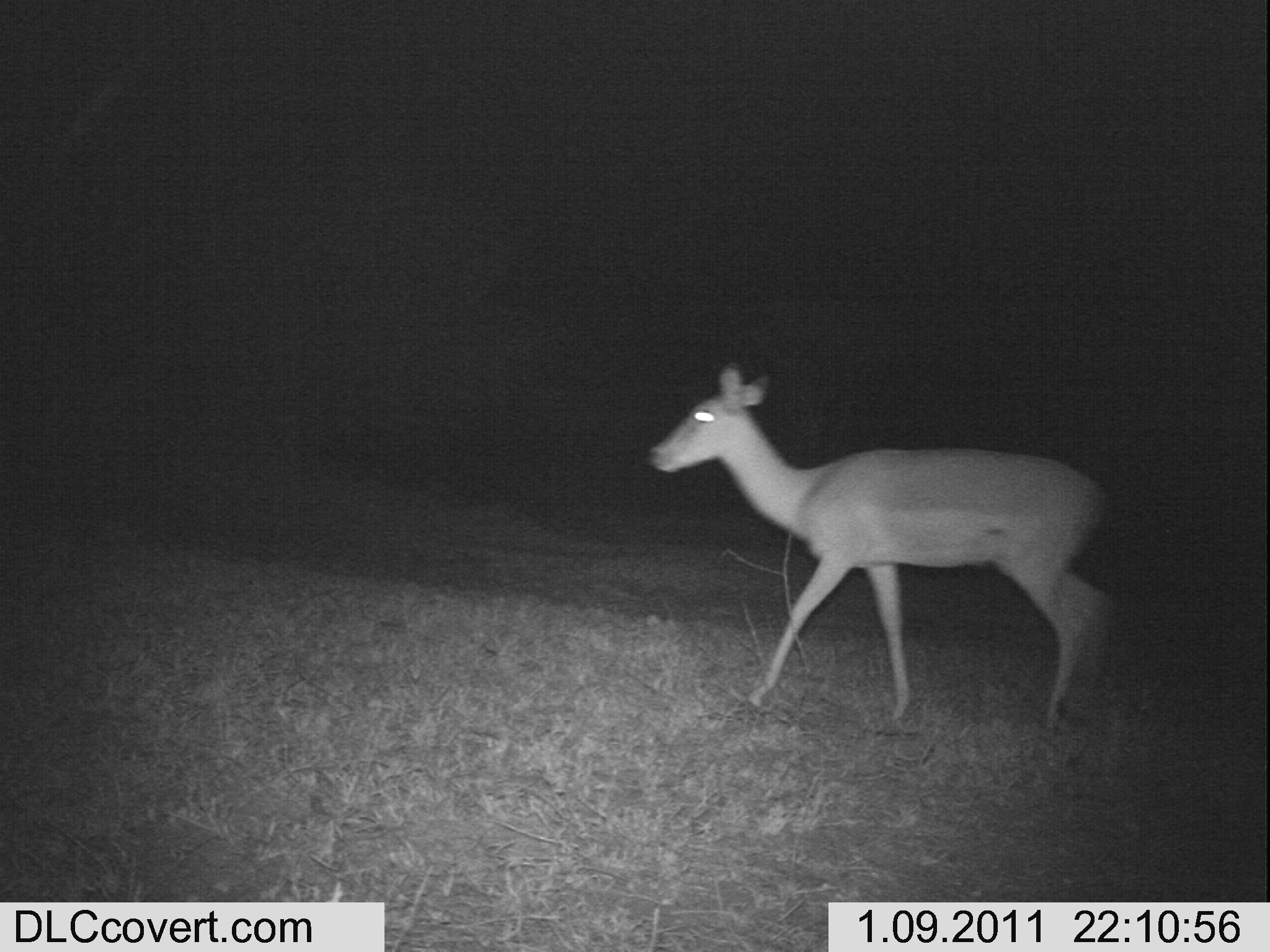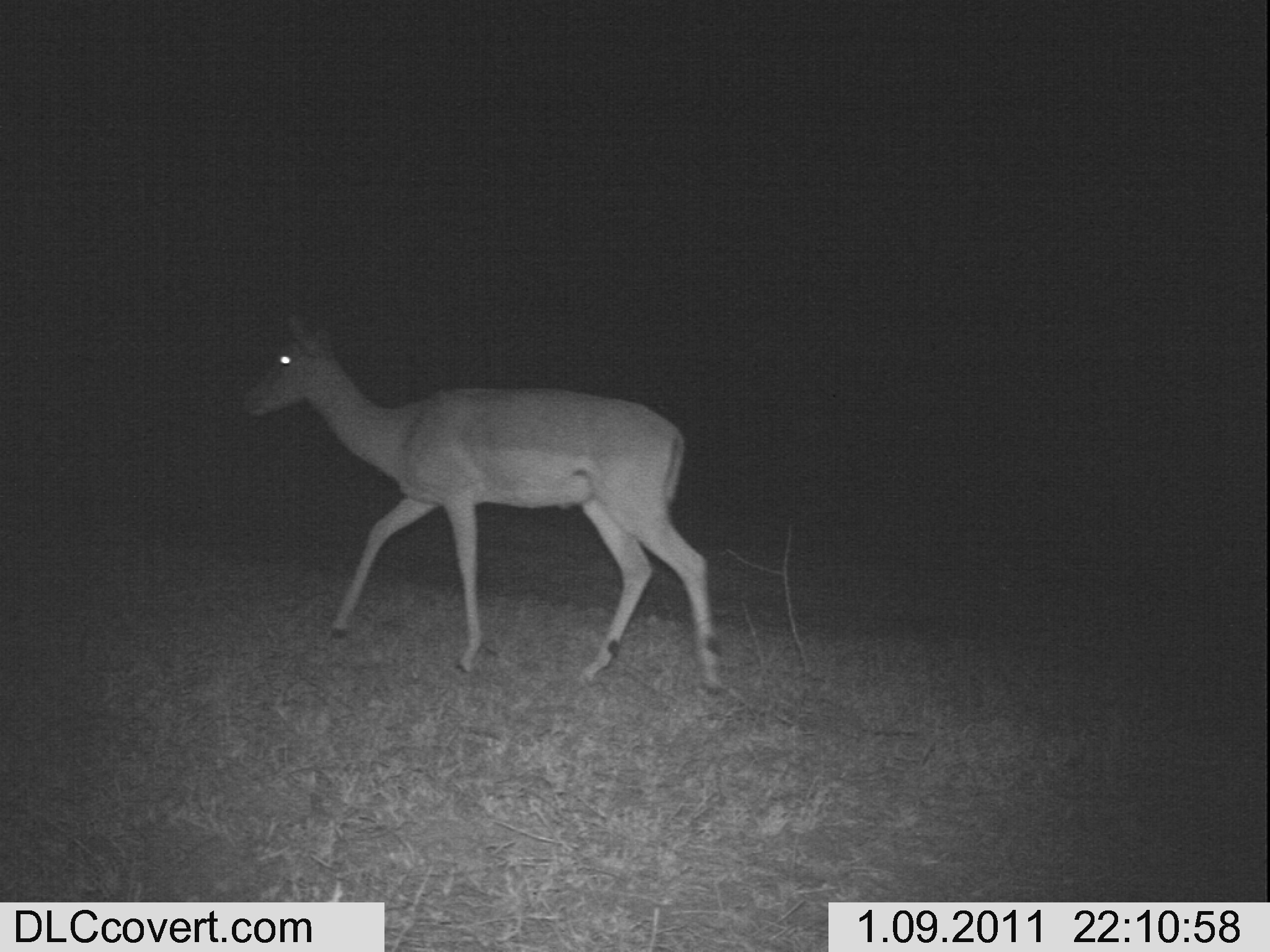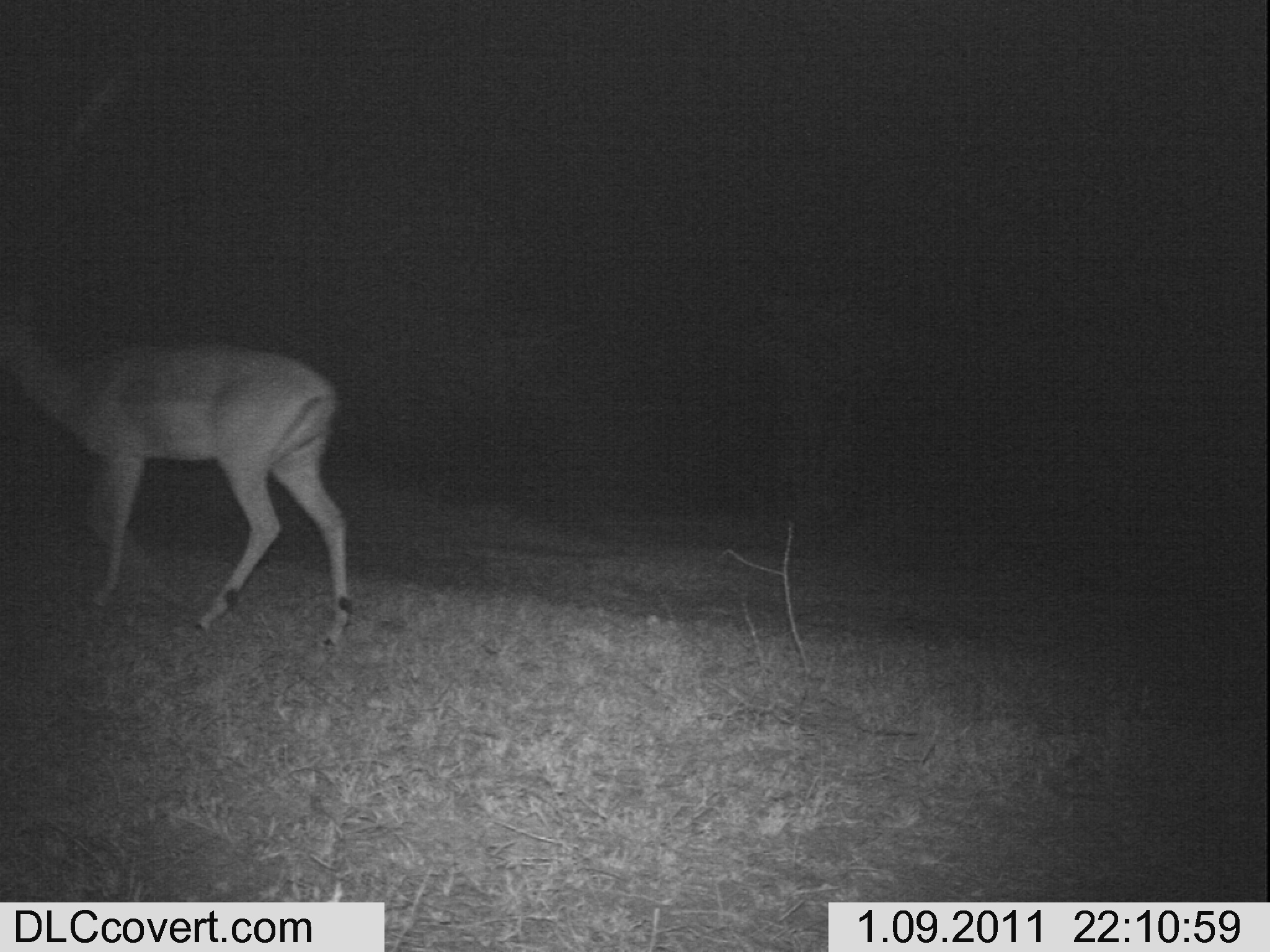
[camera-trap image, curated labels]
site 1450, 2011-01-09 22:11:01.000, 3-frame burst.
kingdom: Animalia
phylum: Chordata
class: Mammalia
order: Artiodactyla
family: Bovidae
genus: Aepyceros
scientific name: Aepyceros melampus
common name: impala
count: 1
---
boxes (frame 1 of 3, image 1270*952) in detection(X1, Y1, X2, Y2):
aepyceros melampus: detection(649, 363, 1114, 732)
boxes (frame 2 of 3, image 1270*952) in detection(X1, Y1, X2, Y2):
aepyceros melampus: detection(235, 303, 731, 694)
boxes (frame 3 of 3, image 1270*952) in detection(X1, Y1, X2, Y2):
aepyceros melampus: detection(0, 301, 355, 649)